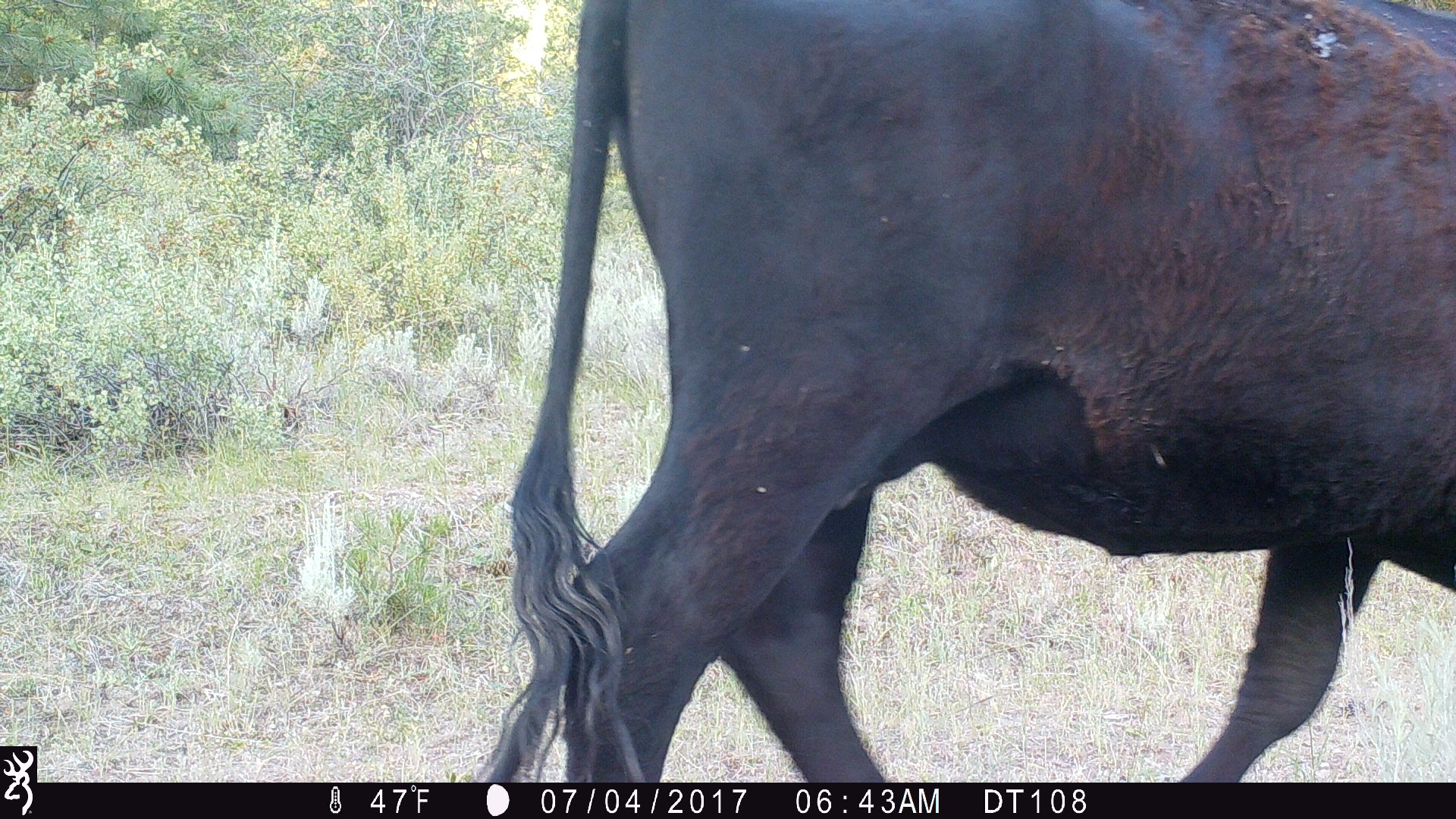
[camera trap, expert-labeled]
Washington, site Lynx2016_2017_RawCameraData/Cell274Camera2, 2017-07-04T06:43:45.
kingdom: Animalia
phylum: Chordata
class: Mammalia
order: Artiodactyla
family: Bovidae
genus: Bos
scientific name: Bos taurus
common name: domestic cattle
Domestic cattle (Bos taurus). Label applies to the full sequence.